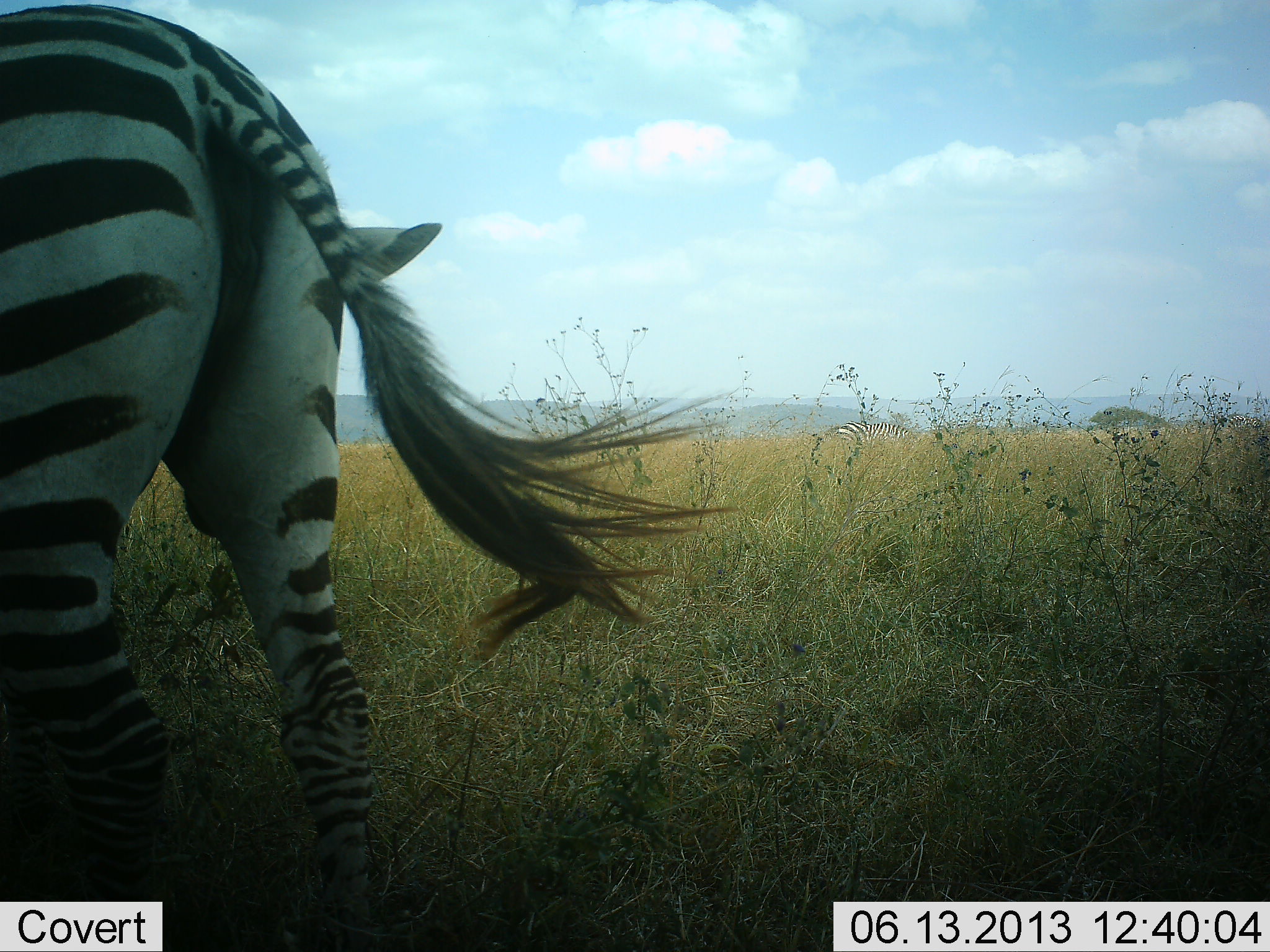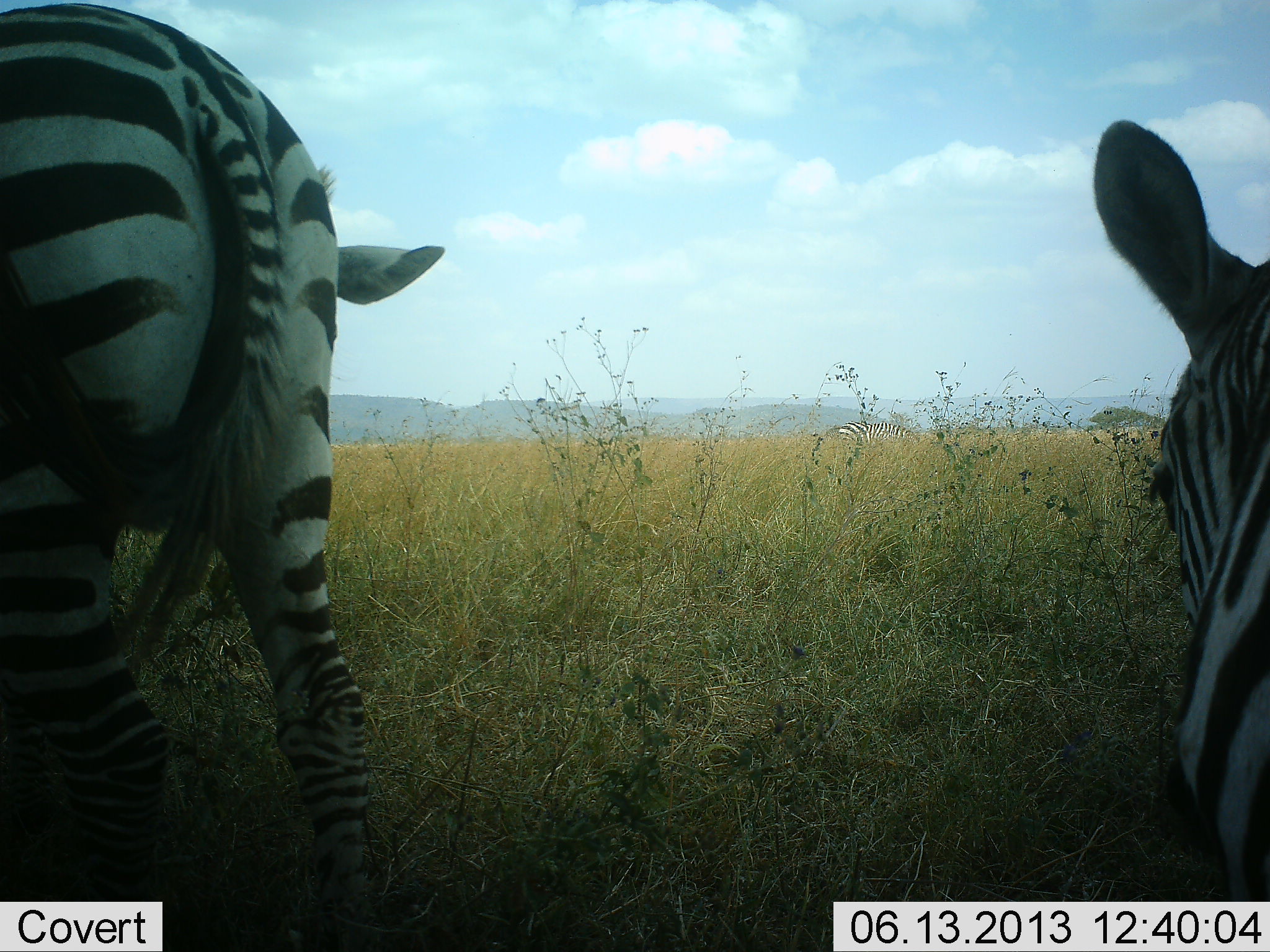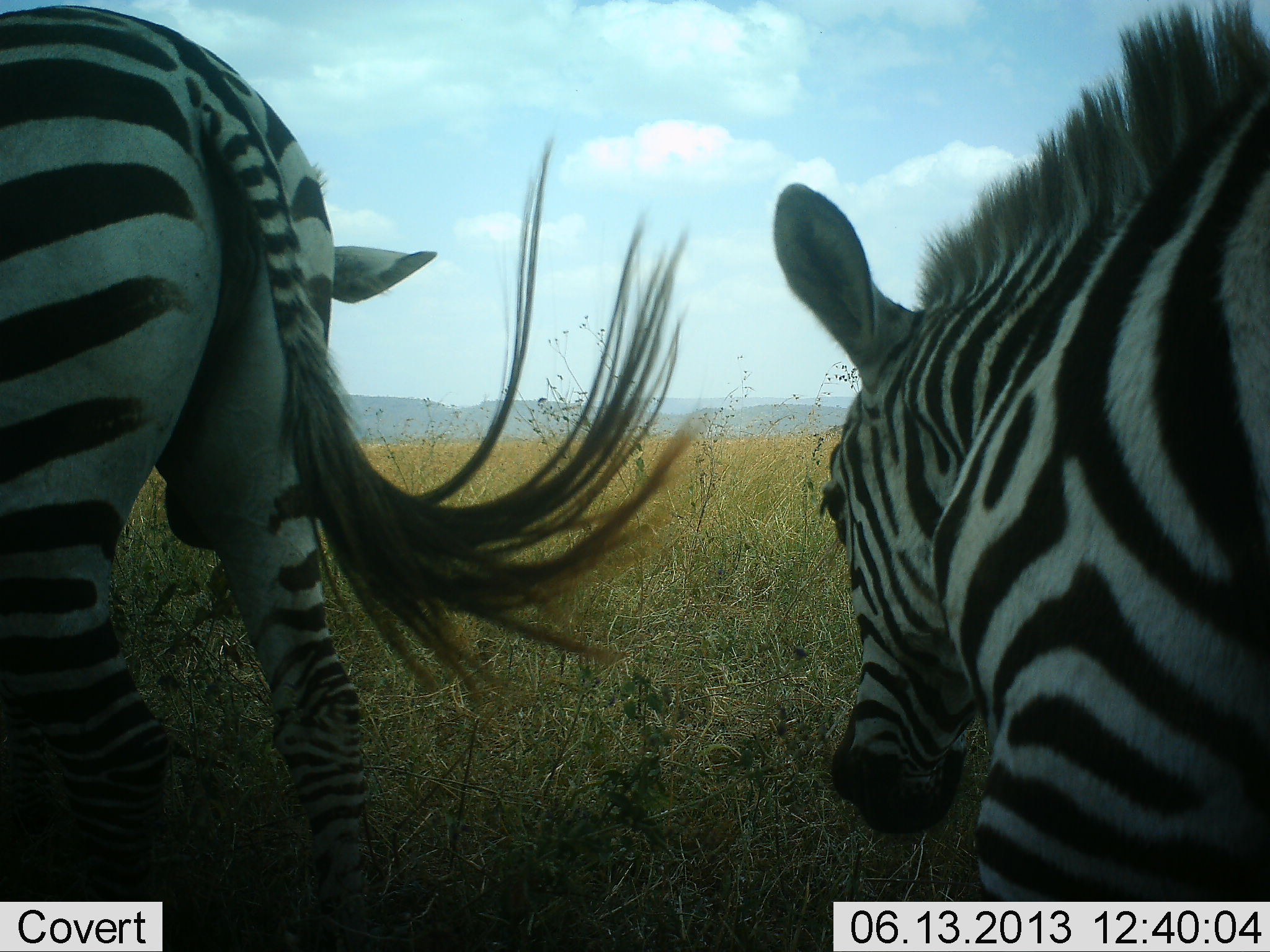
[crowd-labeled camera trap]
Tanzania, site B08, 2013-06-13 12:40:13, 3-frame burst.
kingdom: Animalia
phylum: Chordata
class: Mammalia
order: Perissodactyla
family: Equidae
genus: Equus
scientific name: Equus quagga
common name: plains zebra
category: zebra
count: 2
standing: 76%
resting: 4%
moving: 52%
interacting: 4%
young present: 4%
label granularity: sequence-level